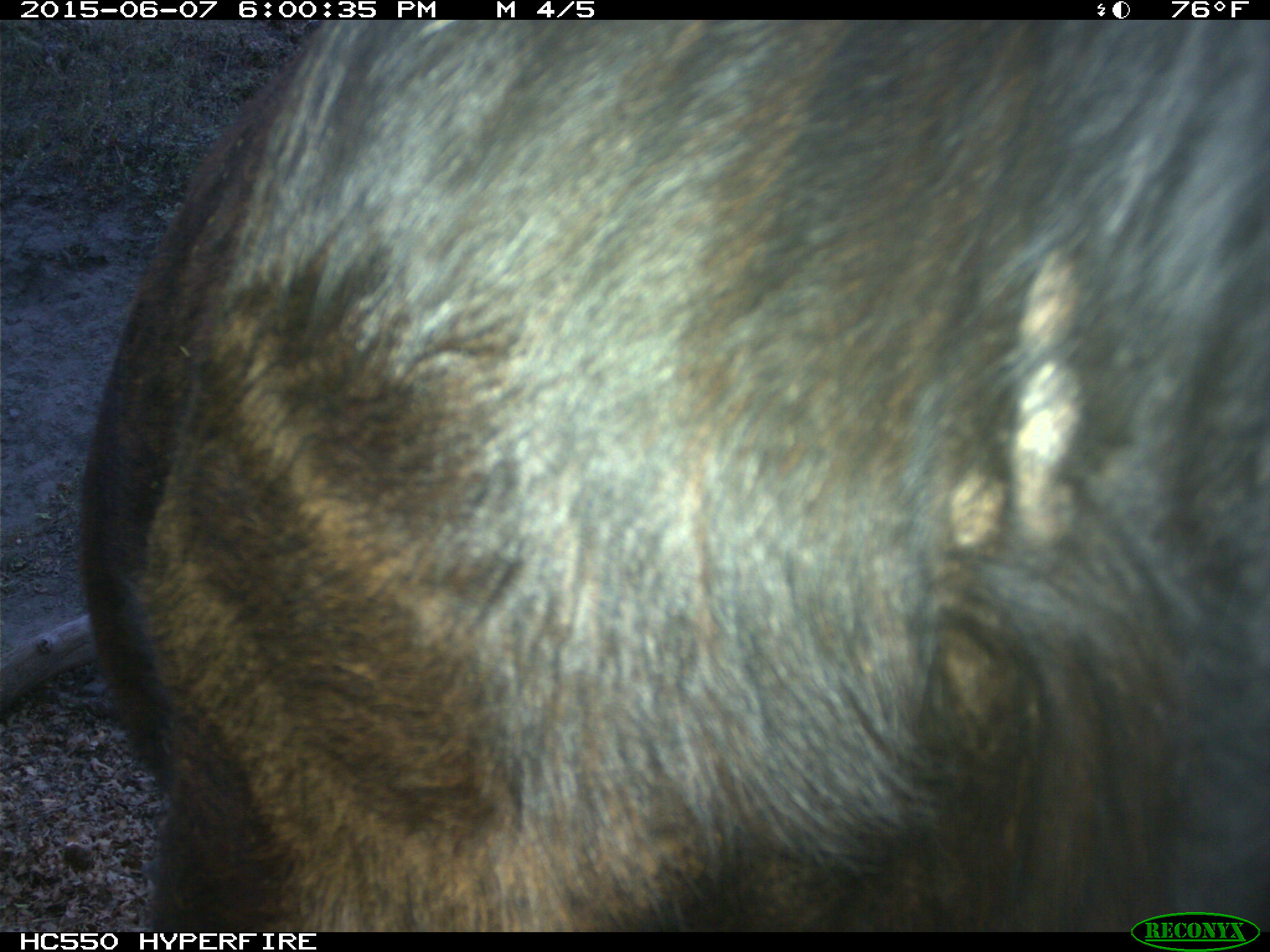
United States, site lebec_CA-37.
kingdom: Animalia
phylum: Chordata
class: Mammalia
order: Artiodactyla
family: Bovidae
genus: Bos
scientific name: Bos taurus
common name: domestic cow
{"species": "Bos taurus (domestic cow)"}